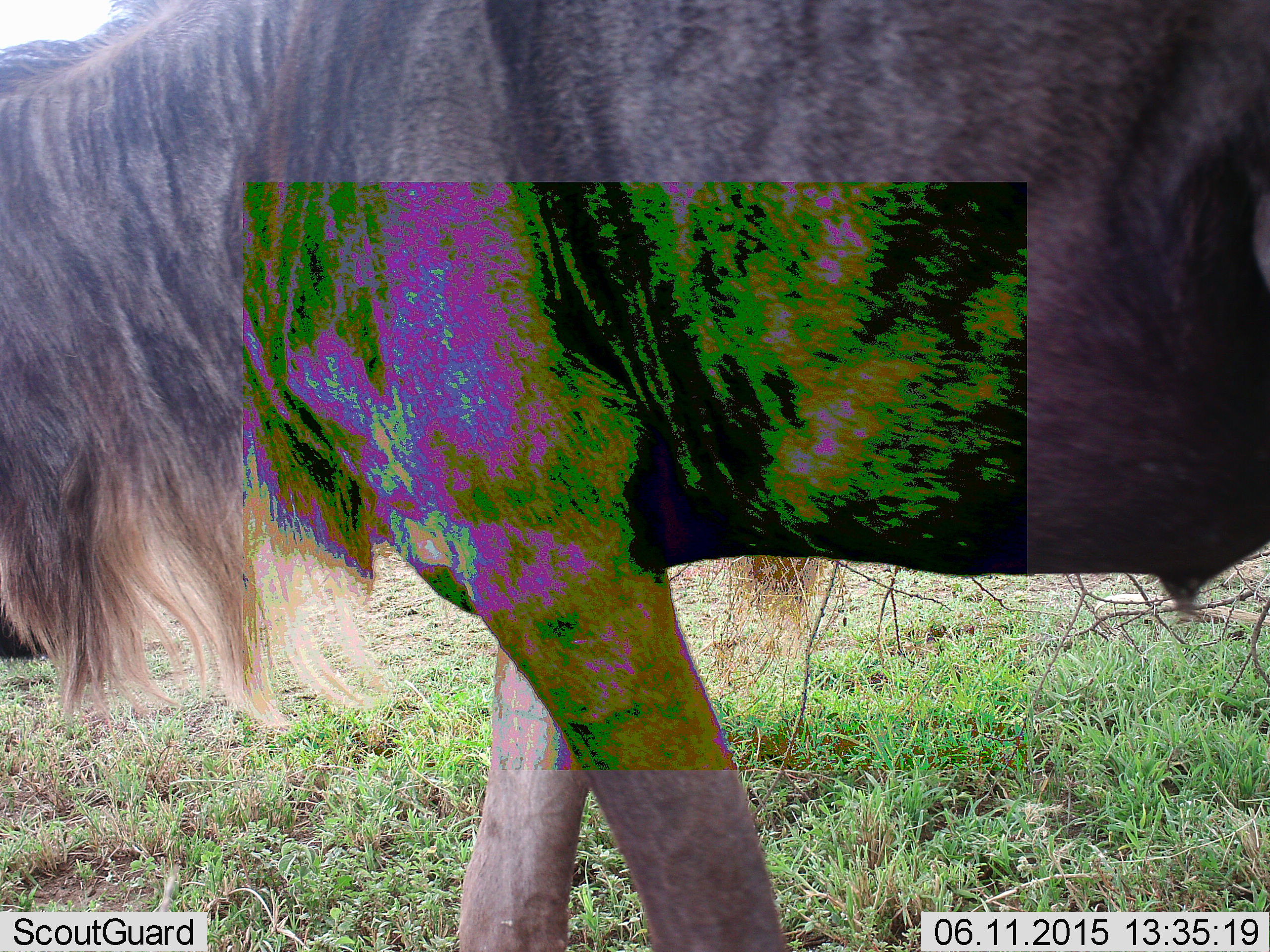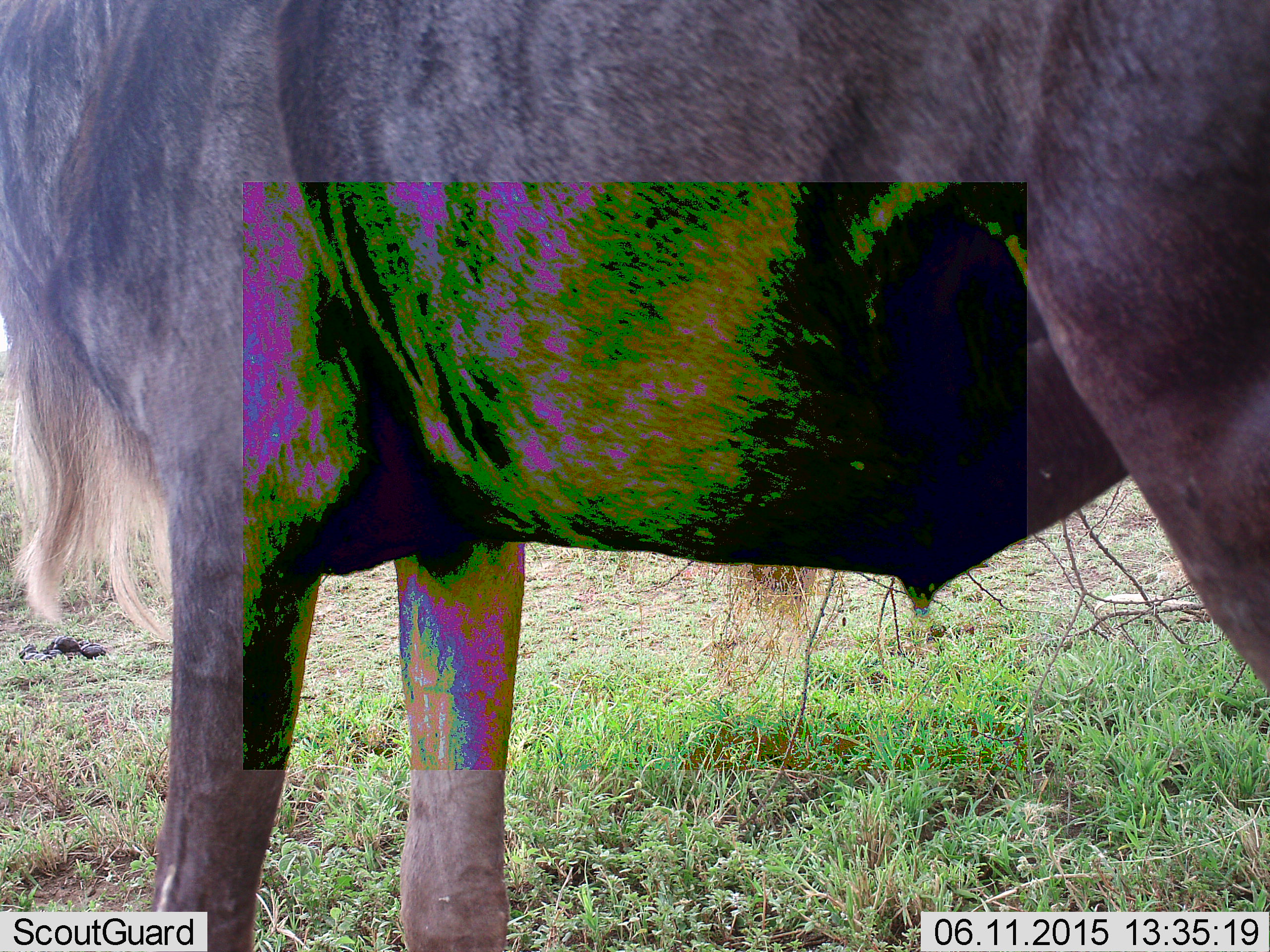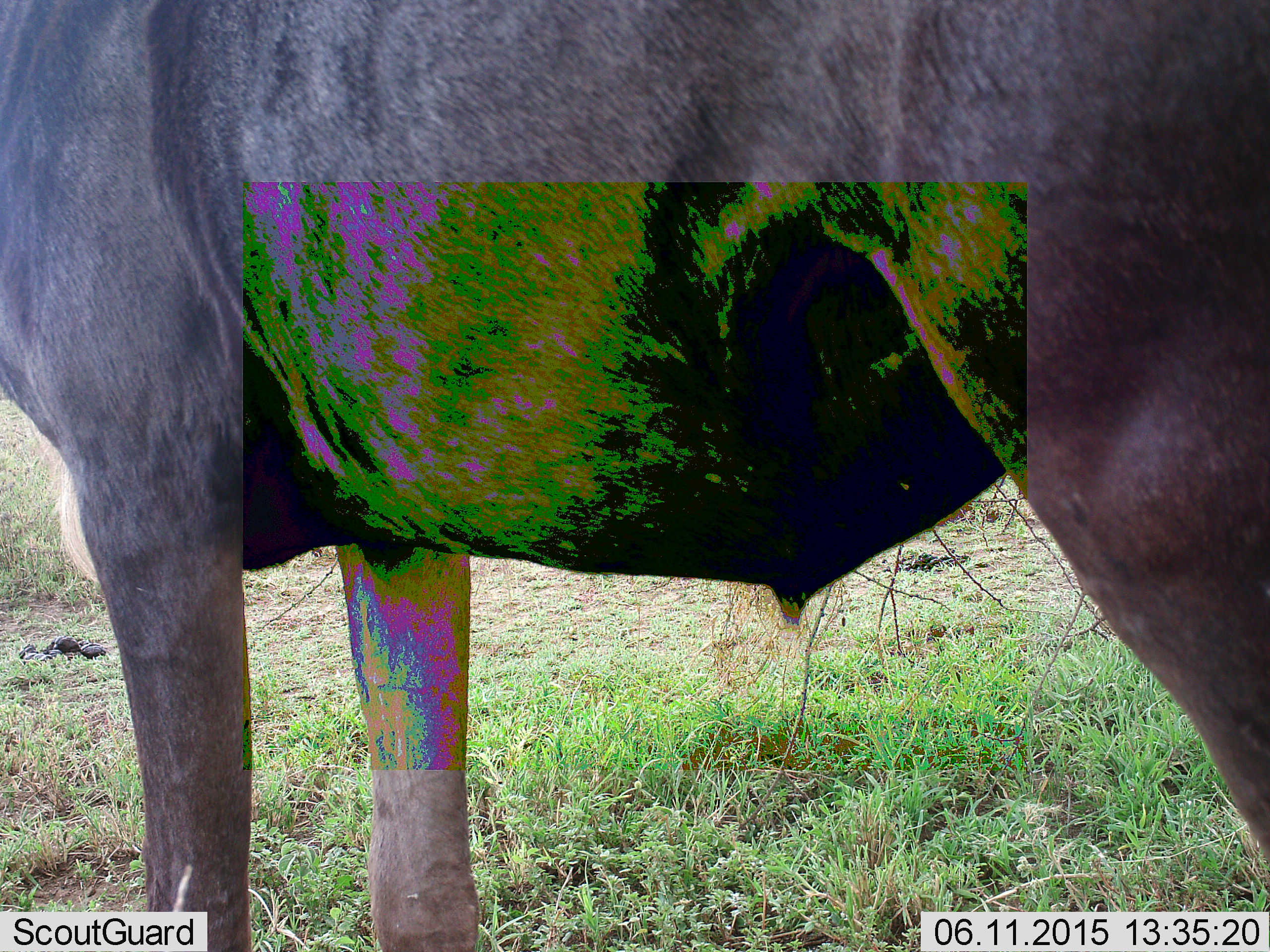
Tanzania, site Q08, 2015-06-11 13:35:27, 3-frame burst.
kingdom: Animalia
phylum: Chordata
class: Mammalia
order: Artiodactyla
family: Bovidae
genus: Connochaetes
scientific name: Connochaetes taurinus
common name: blue wildebeest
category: wildebeest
Wildebeest (blue wildebeest) (Connochaetes taurinus), count 1. Behavior (volunteer vote fractions): standing 50%, resting 0%, moving 50%, interacting 0%. Young present (vote fraction): 0%. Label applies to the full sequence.